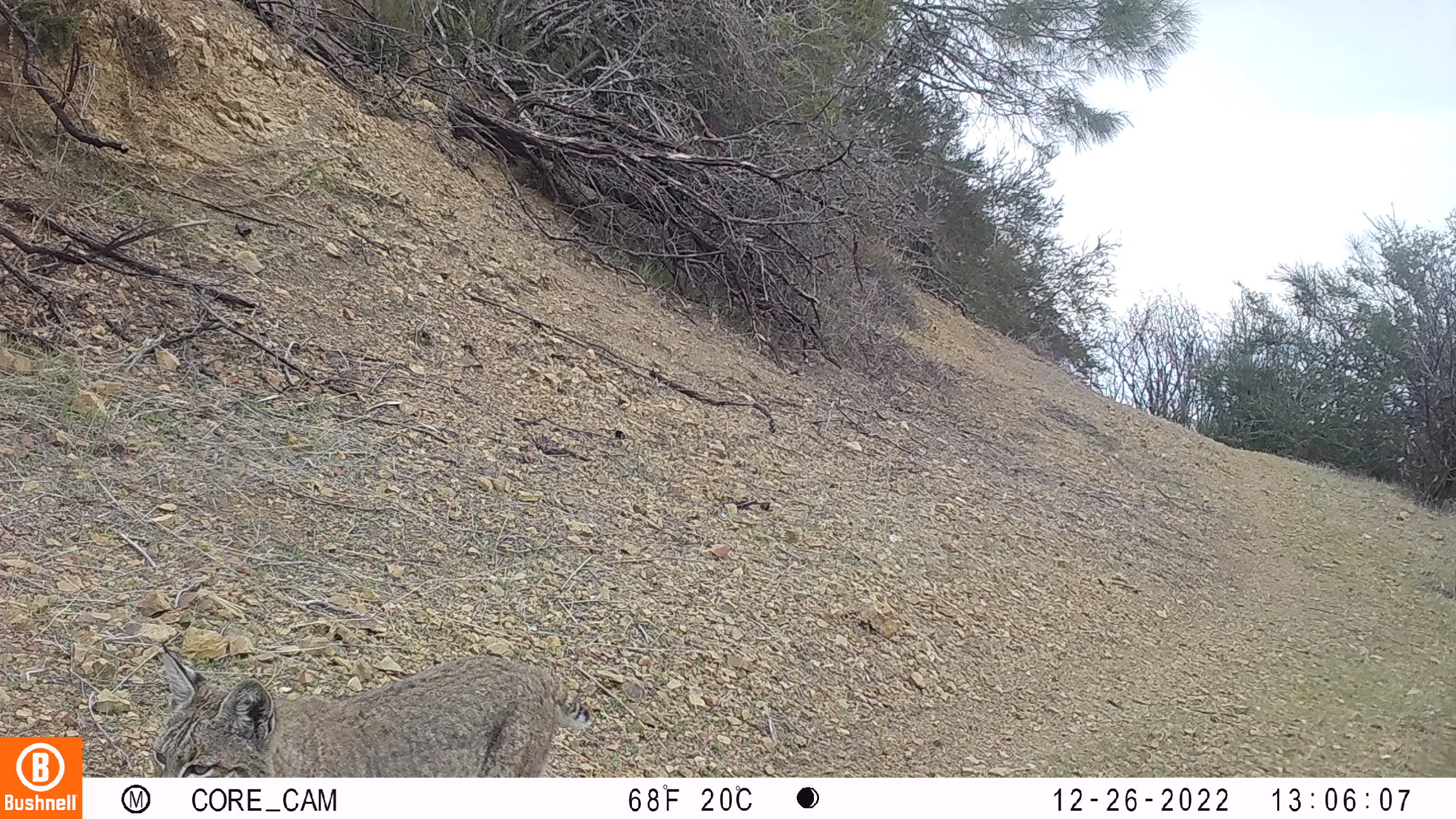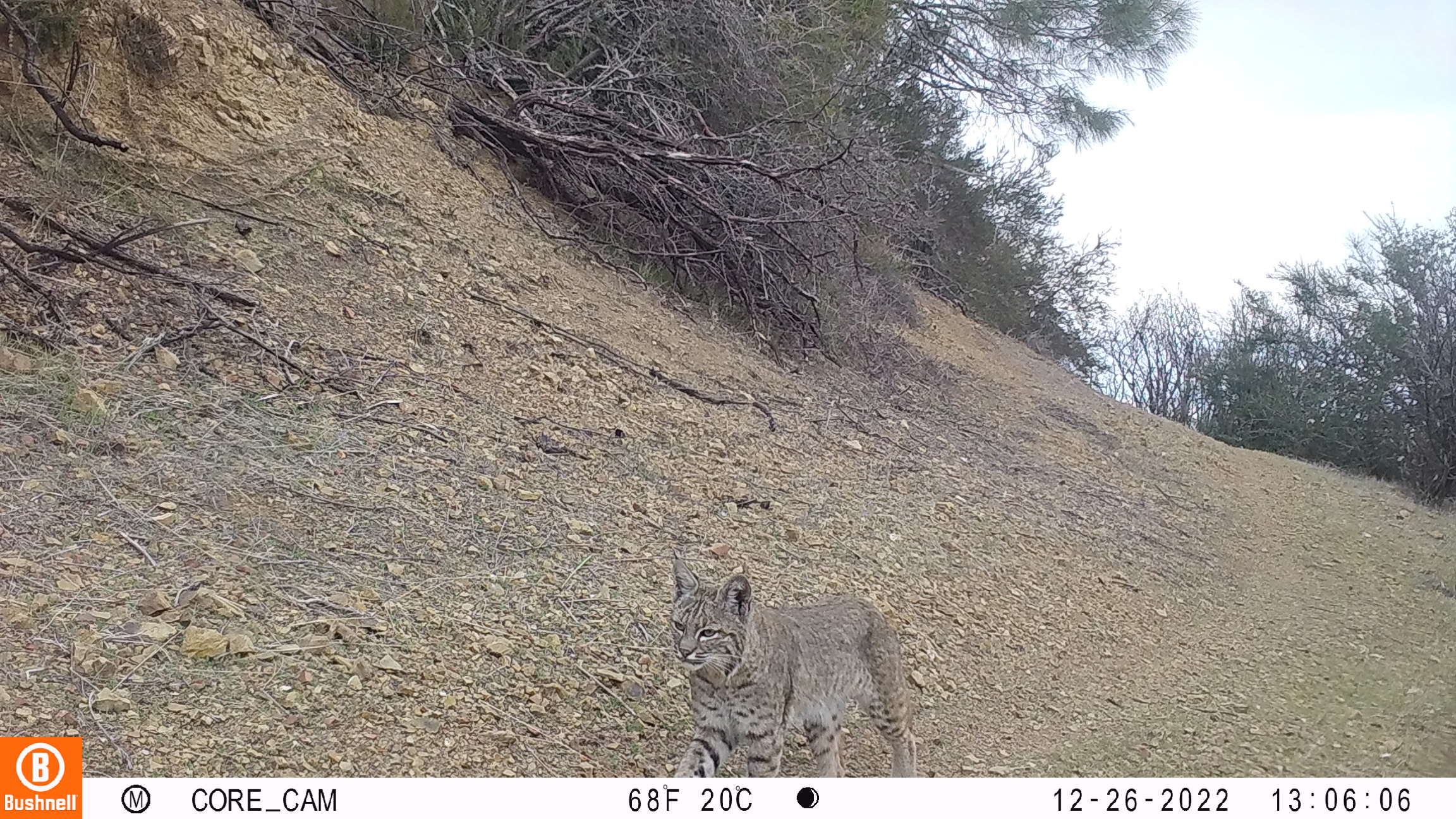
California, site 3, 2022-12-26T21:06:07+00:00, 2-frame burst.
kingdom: Animalia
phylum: Chordata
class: Mammalia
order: Carnivora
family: Felidae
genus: Lynx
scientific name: Lynx rufus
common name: bobcat